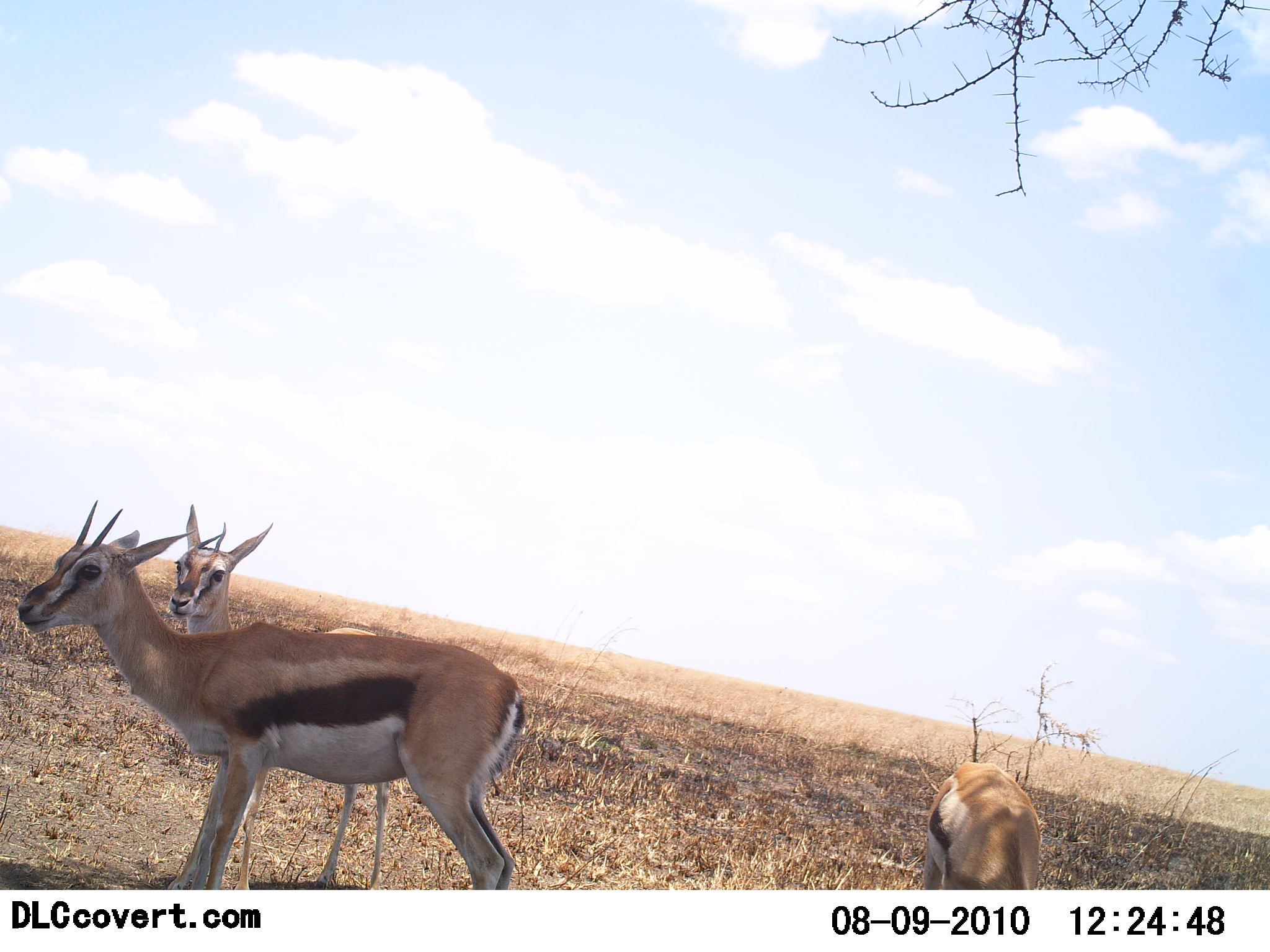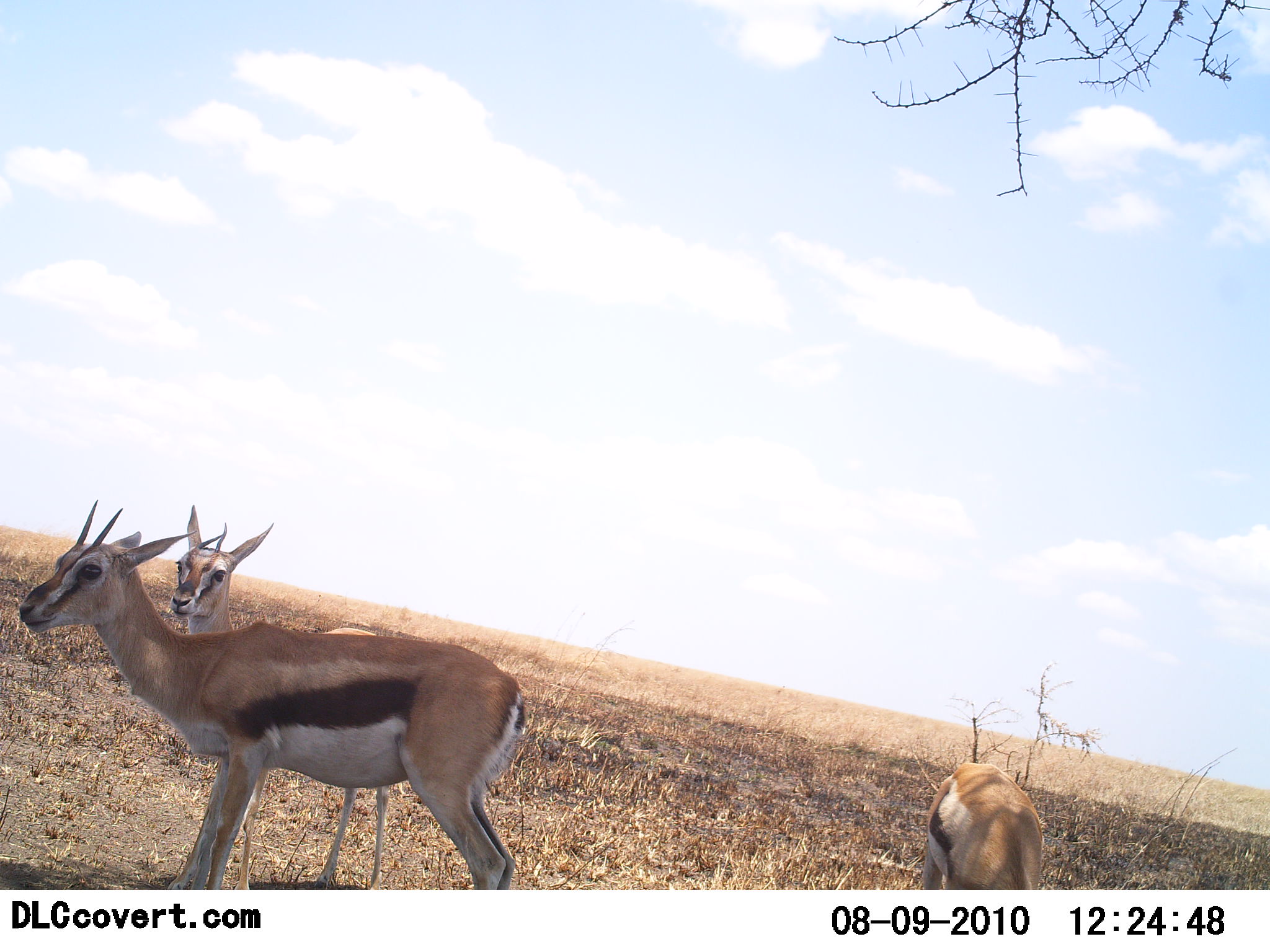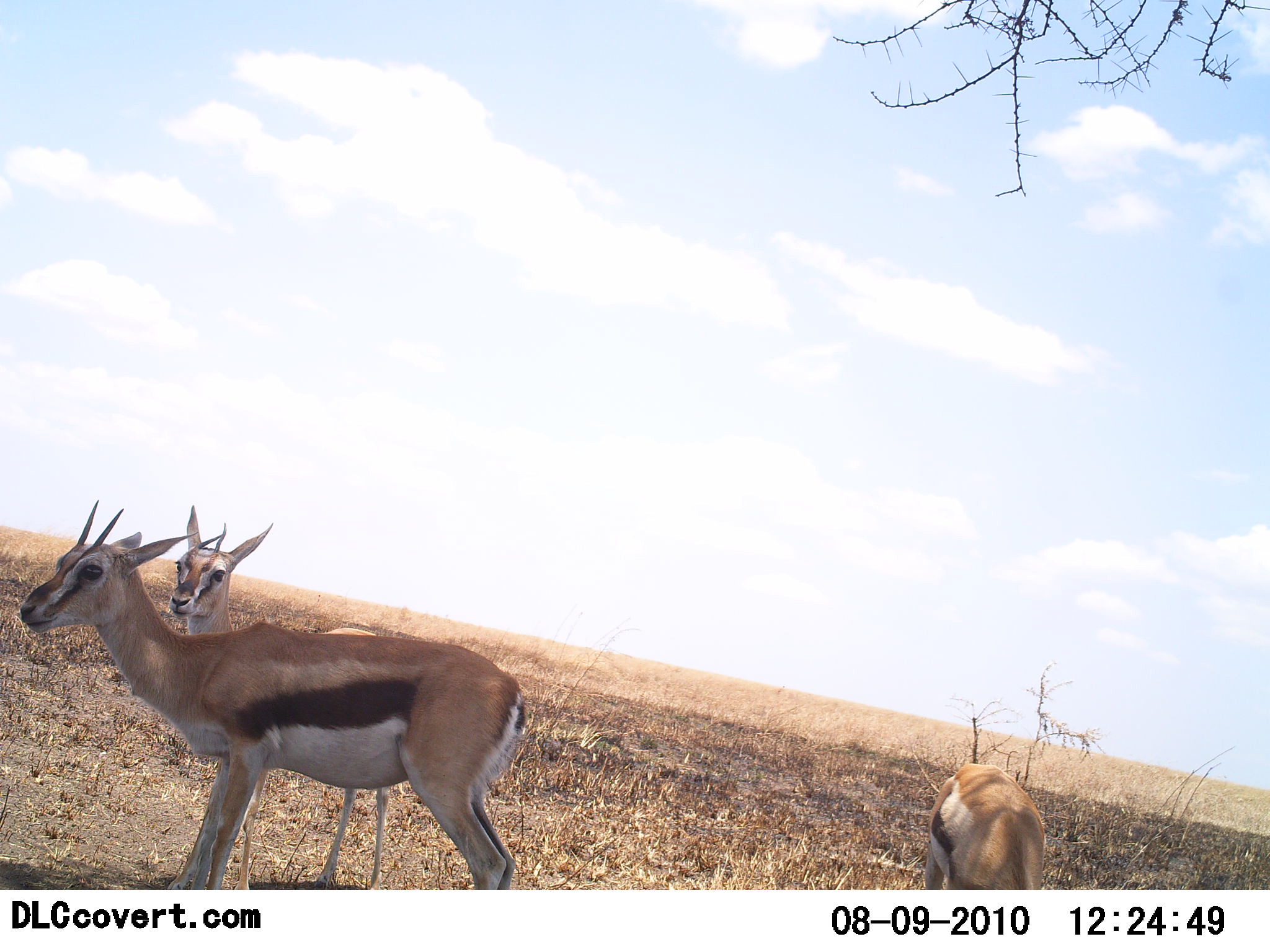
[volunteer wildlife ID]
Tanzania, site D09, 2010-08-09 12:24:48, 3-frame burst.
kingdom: Animalia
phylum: Chordata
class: Mammalia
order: Artiodactyla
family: Bovidae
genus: Eudorcas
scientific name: Eudorcas thomsonii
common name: thomson's gazelle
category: gazellethomsons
Gazellethomsons (thomson's gazelle) (Eudorcas thomsonii), count 3. Behavior (volunteer vote fractions): standing 94%, resting 0%, moving 6%, interacting 0%. Young present (vote fraction): 0%. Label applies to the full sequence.